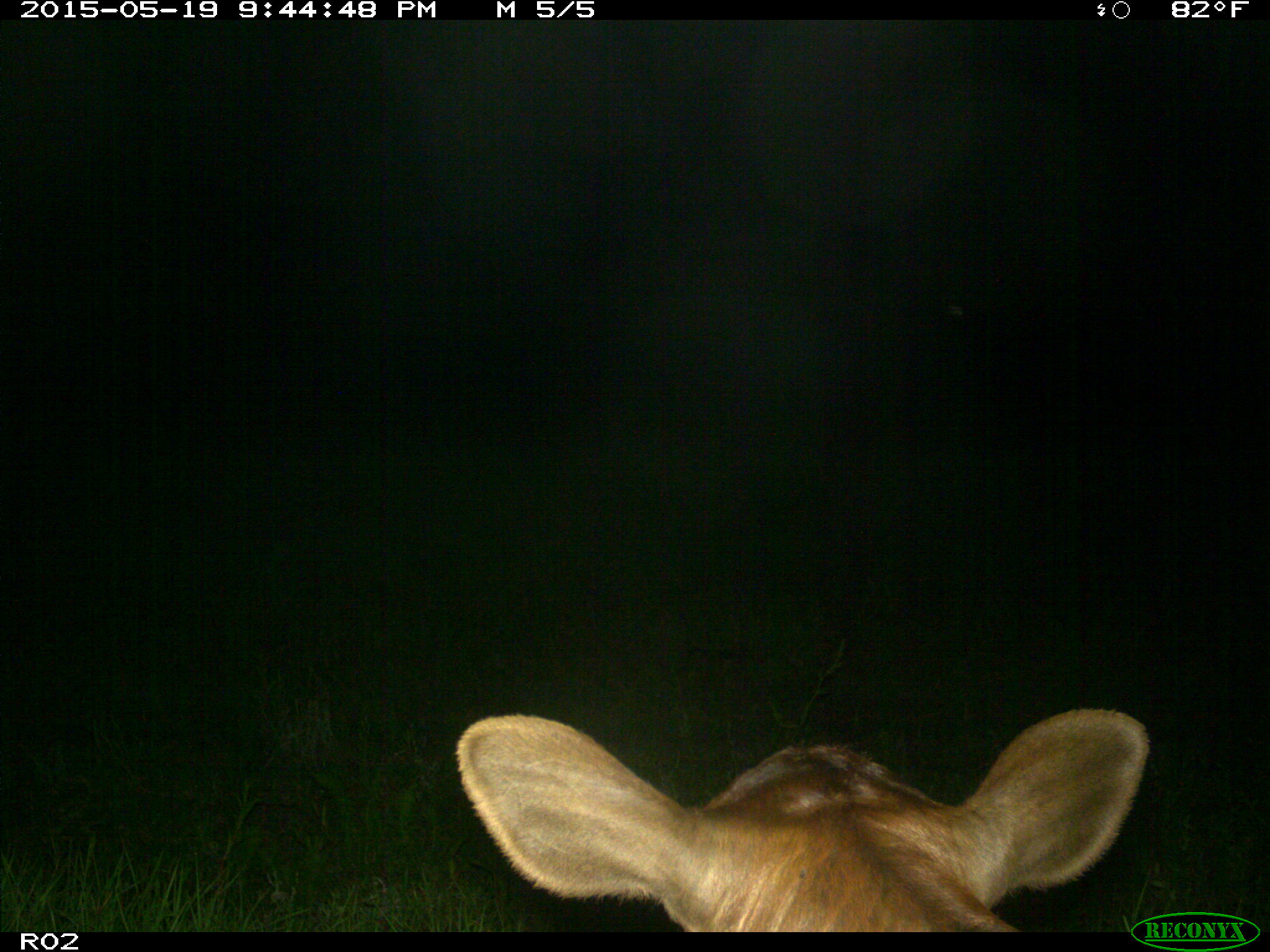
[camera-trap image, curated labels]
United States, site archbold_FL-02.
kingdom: Animalia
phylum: Chordata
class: Mammalia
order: Artiodactyla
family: Bovidae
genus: Bos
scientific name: Bos taurus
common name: domestic cow